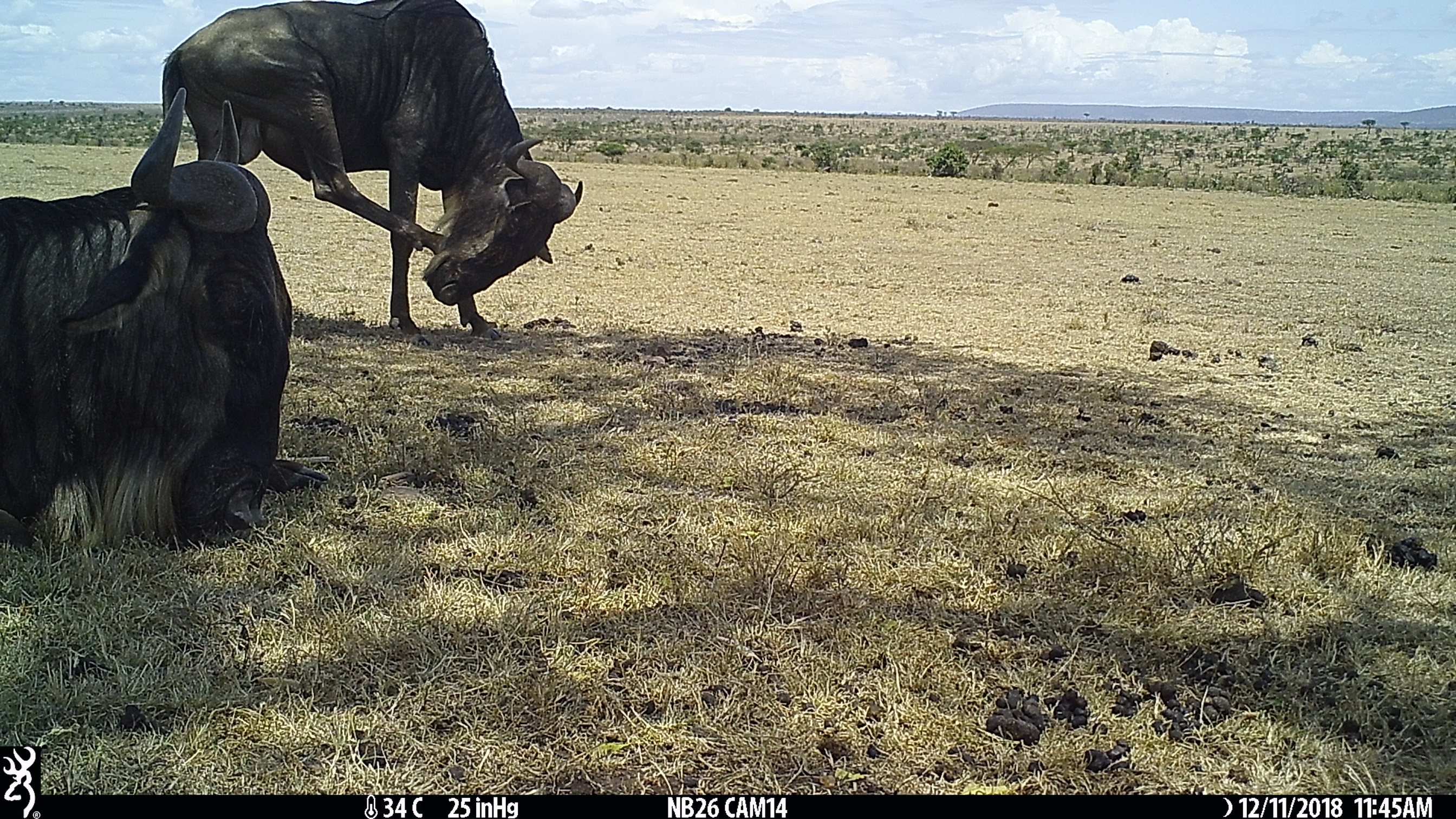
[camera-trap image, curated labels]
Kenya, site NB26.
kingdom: Animalia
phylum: Chordata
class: Mammalia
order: Artiodactyla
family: Bovidae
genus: Connochaetes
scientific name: Connochaetes taurinus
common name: blue wildebeest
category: wildebeest